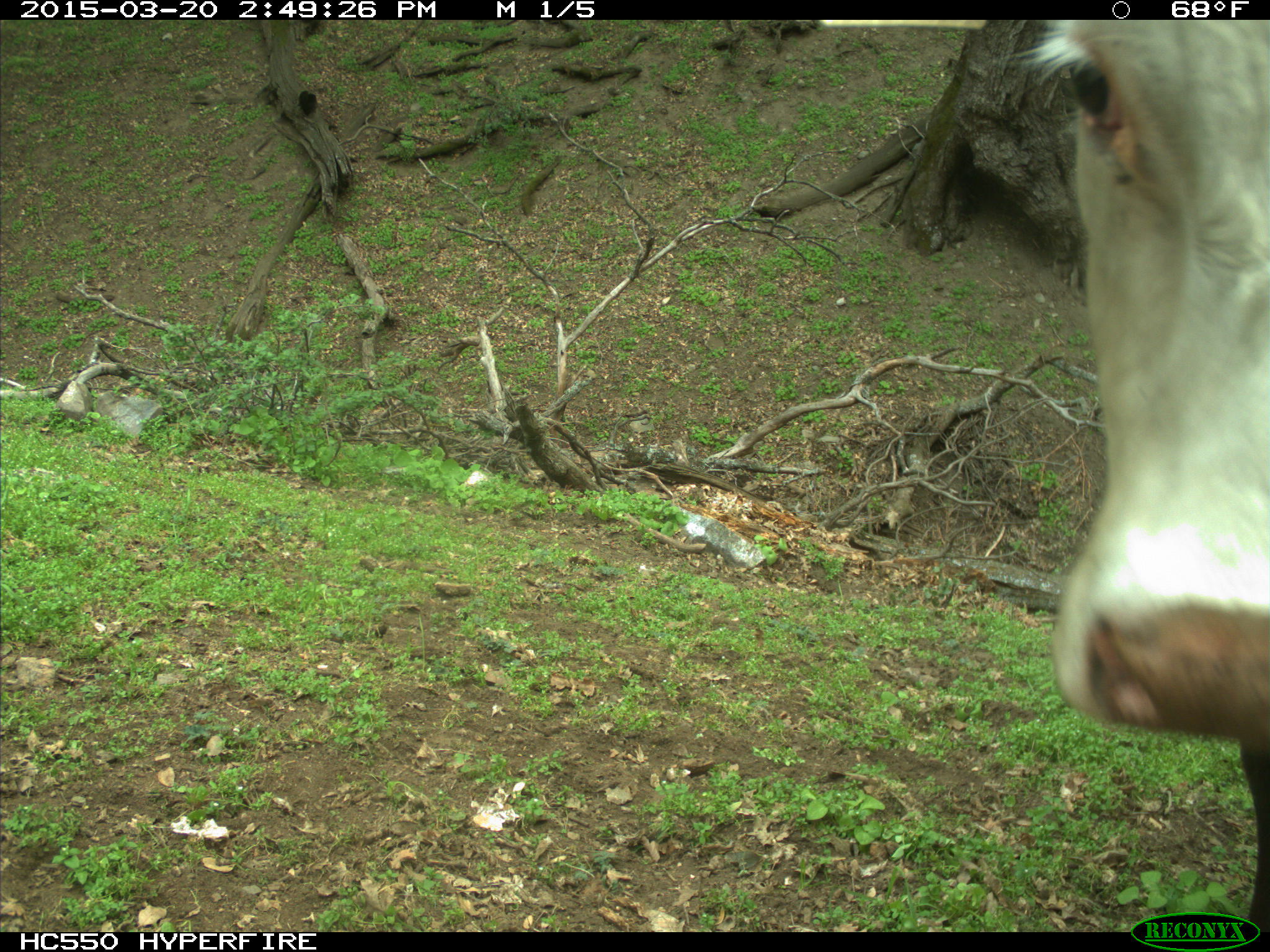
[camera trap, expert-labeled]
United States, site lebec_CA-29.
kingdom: Animalia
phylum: Chordata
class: Mammalia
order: Artiodactyla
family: Bovidae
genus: Bos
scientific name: Bos taurus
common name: domestic cow